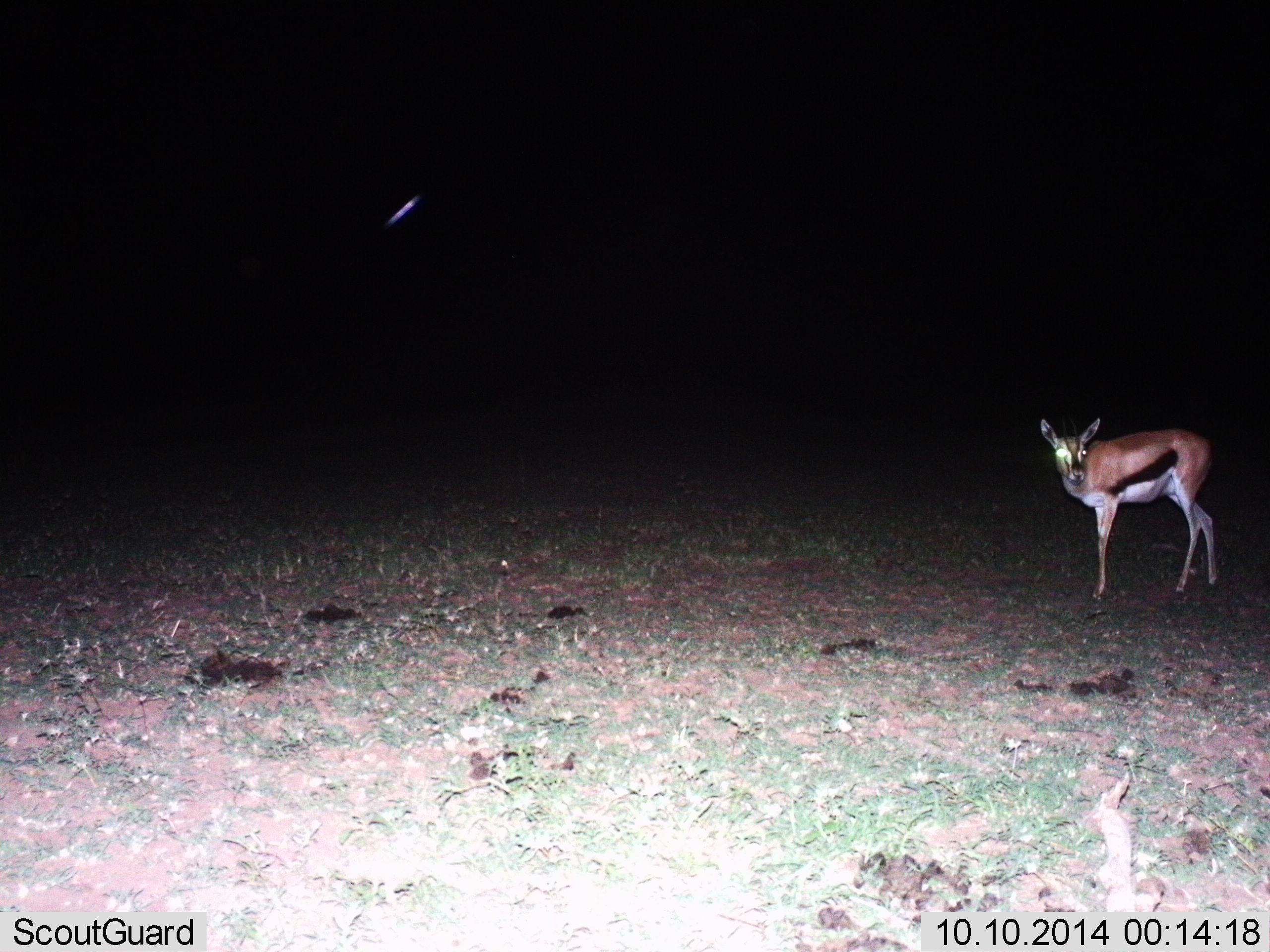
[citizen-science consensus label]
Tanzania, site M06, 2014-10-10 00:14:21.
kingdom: Animalia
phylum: Chordata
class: Mammalia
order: Artiodactyla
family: Bovidae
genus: Eudorcas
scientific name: Eudorcas thomsonii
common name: thomson's gazelle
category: gazellethomsons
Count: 1.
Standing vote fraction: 90%.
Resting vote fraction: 0%.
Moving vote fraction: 10%.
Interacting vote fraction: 0%.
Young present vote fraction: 0%.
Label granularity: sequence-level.